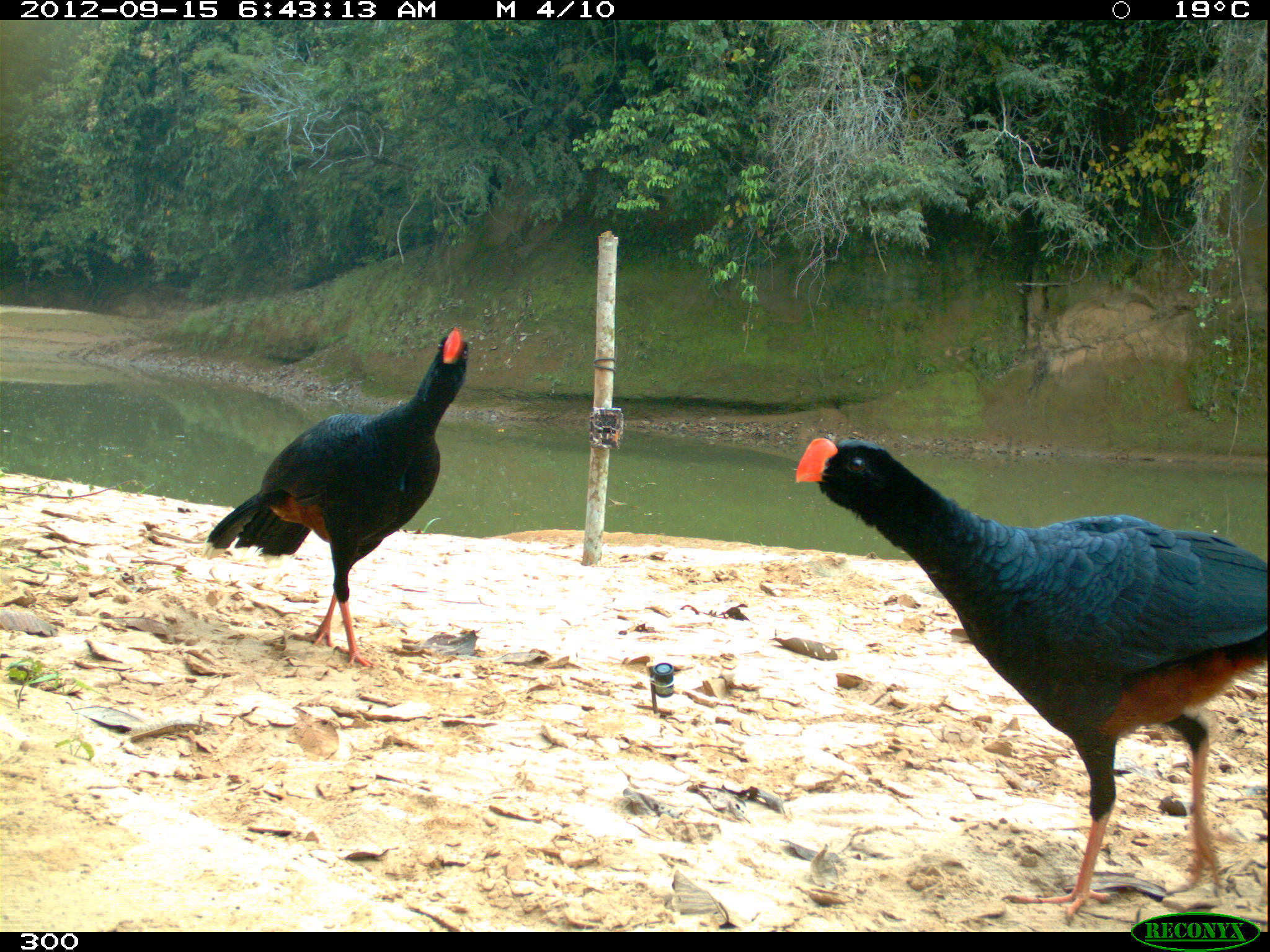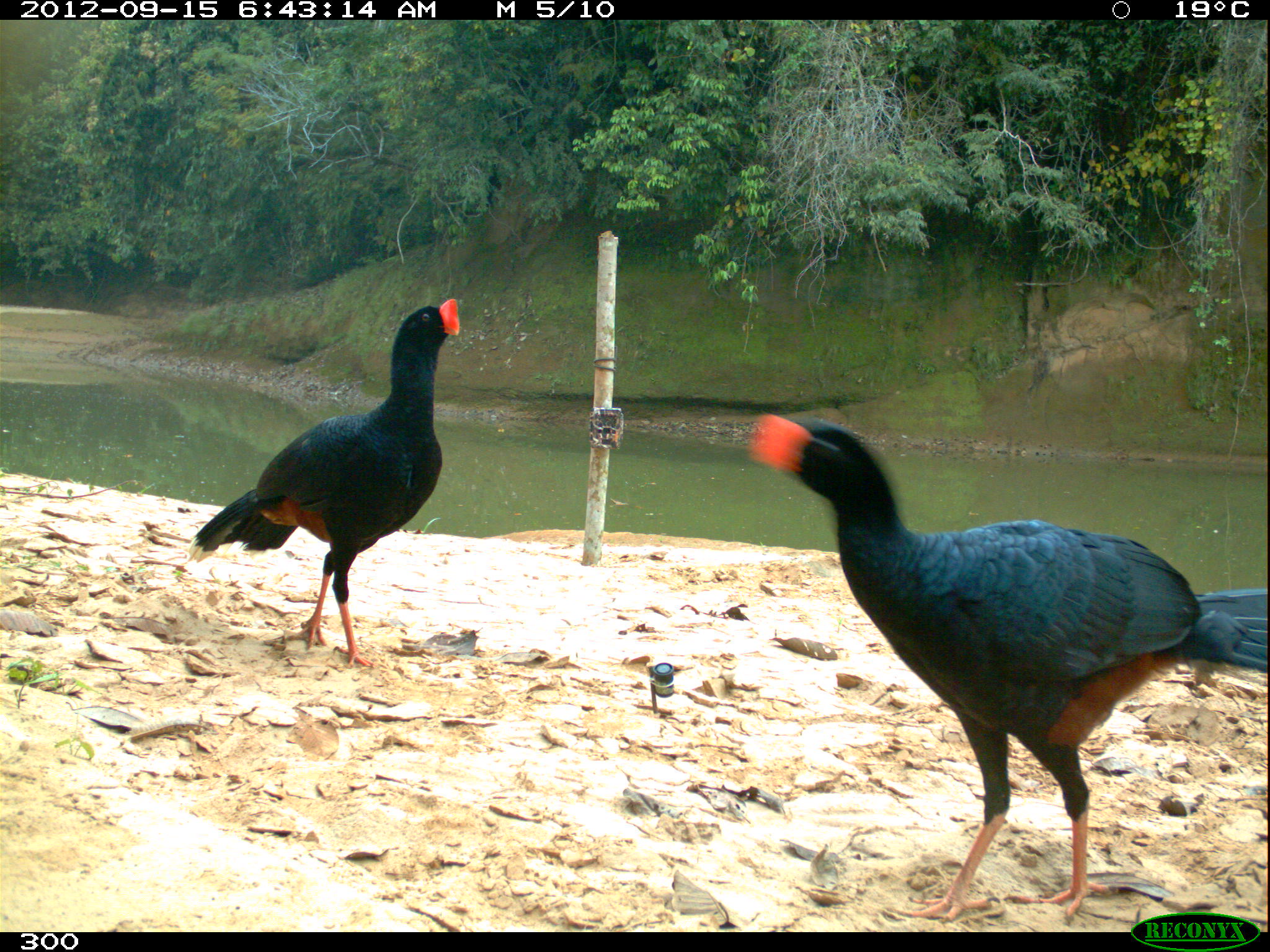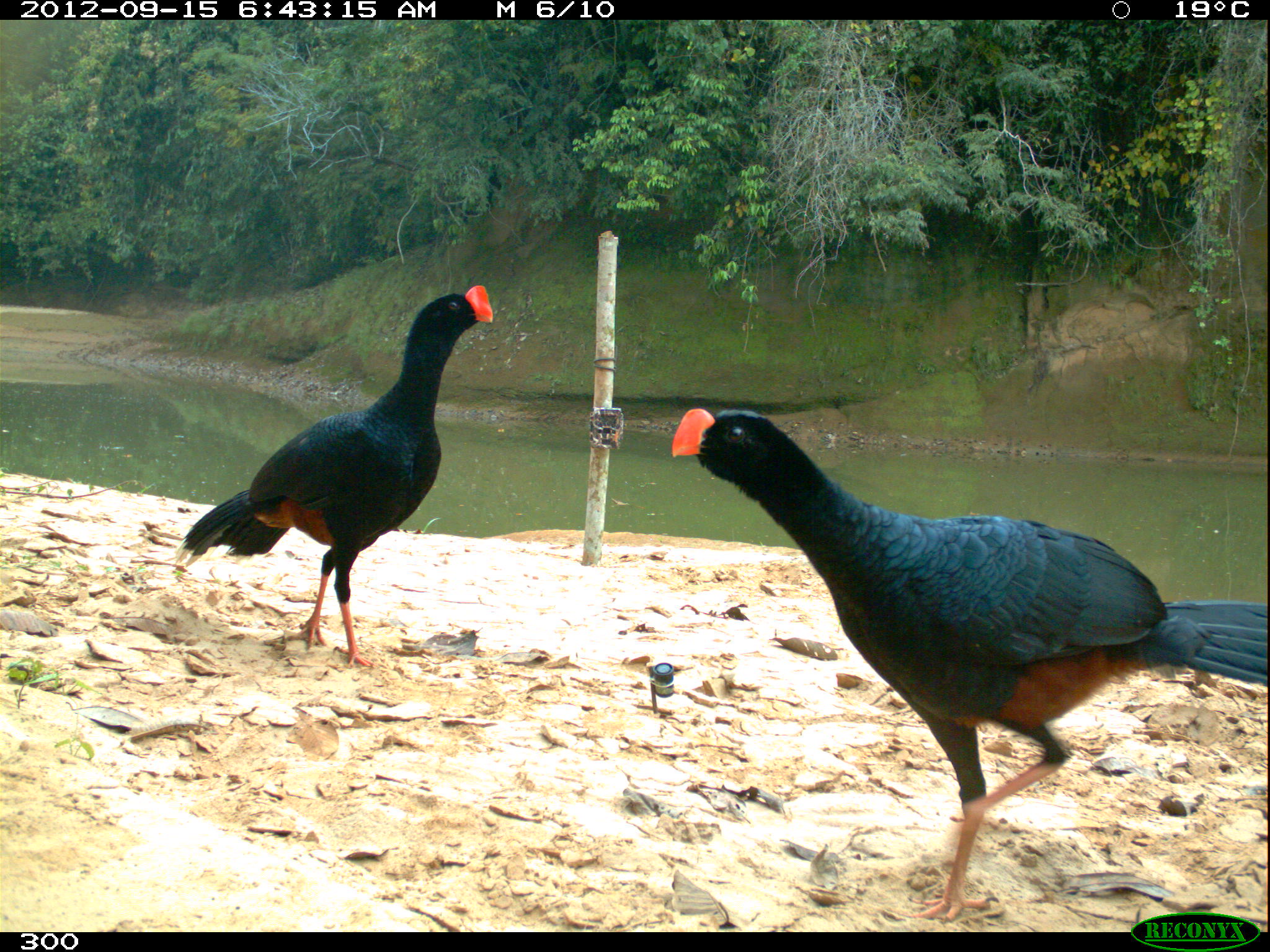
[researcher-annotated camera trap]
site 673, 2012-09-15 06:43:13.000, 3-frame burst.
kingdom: Animalia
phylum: Chordata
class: Aves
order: Galliformes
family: Cracidae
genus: Mitu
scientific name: Mitu tuberosum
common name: razor-billed curassow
Mitu tuberosum (razor-billed curassow).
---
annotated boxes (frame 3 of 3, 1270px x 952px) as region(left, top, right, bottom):
mitu tuberosum: region(667, 404, 1270, 924); region(172, 283, 493, 670)